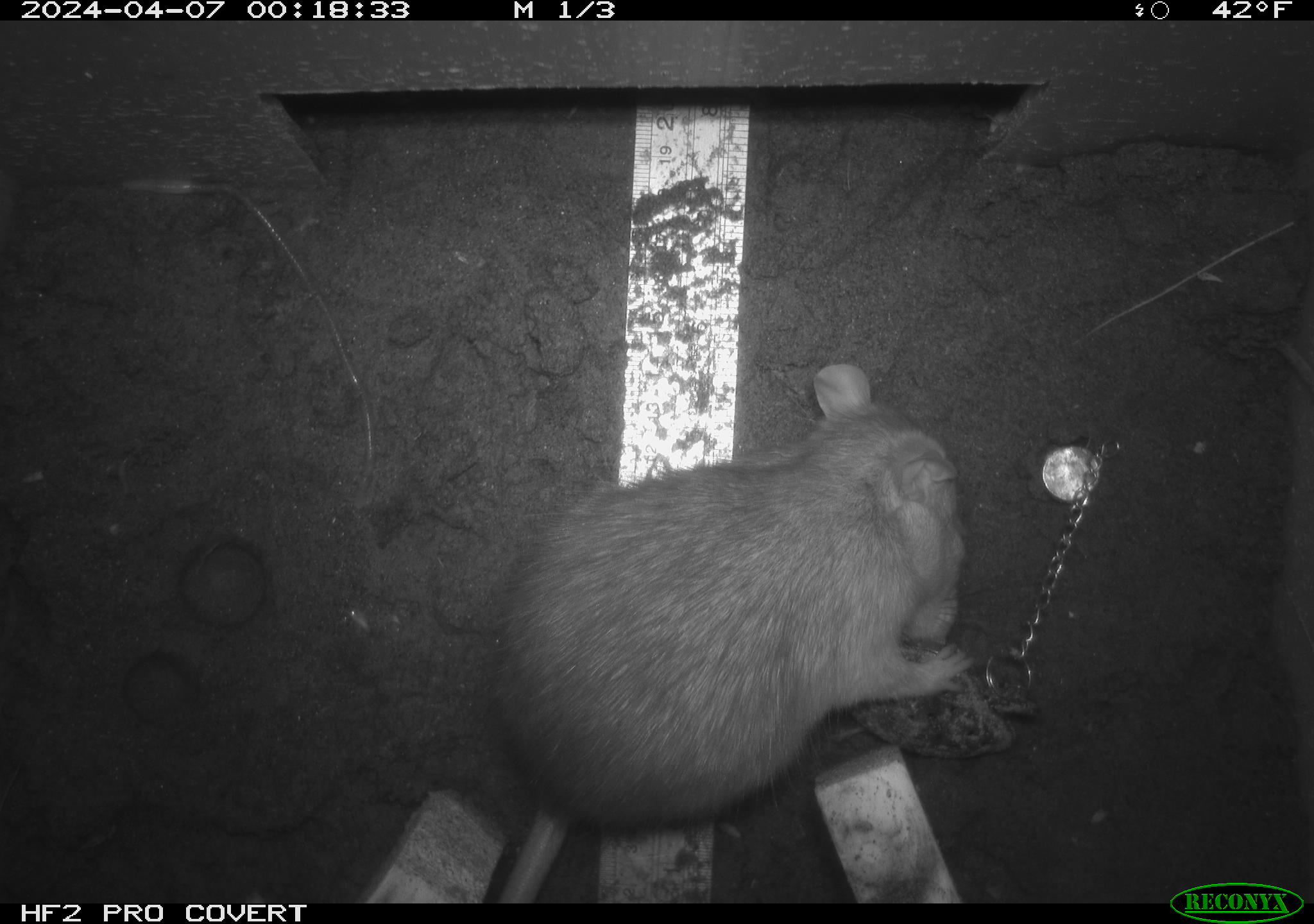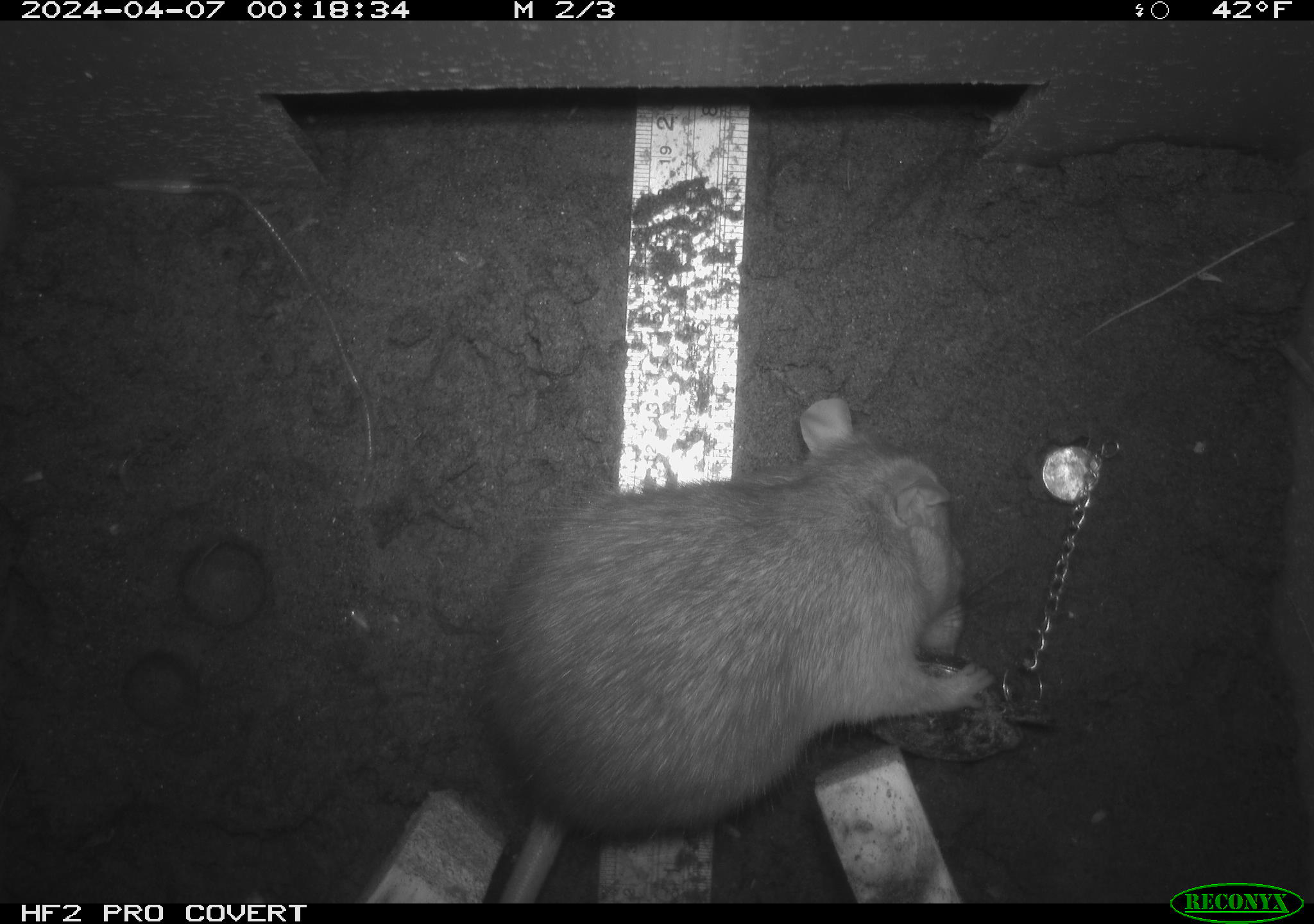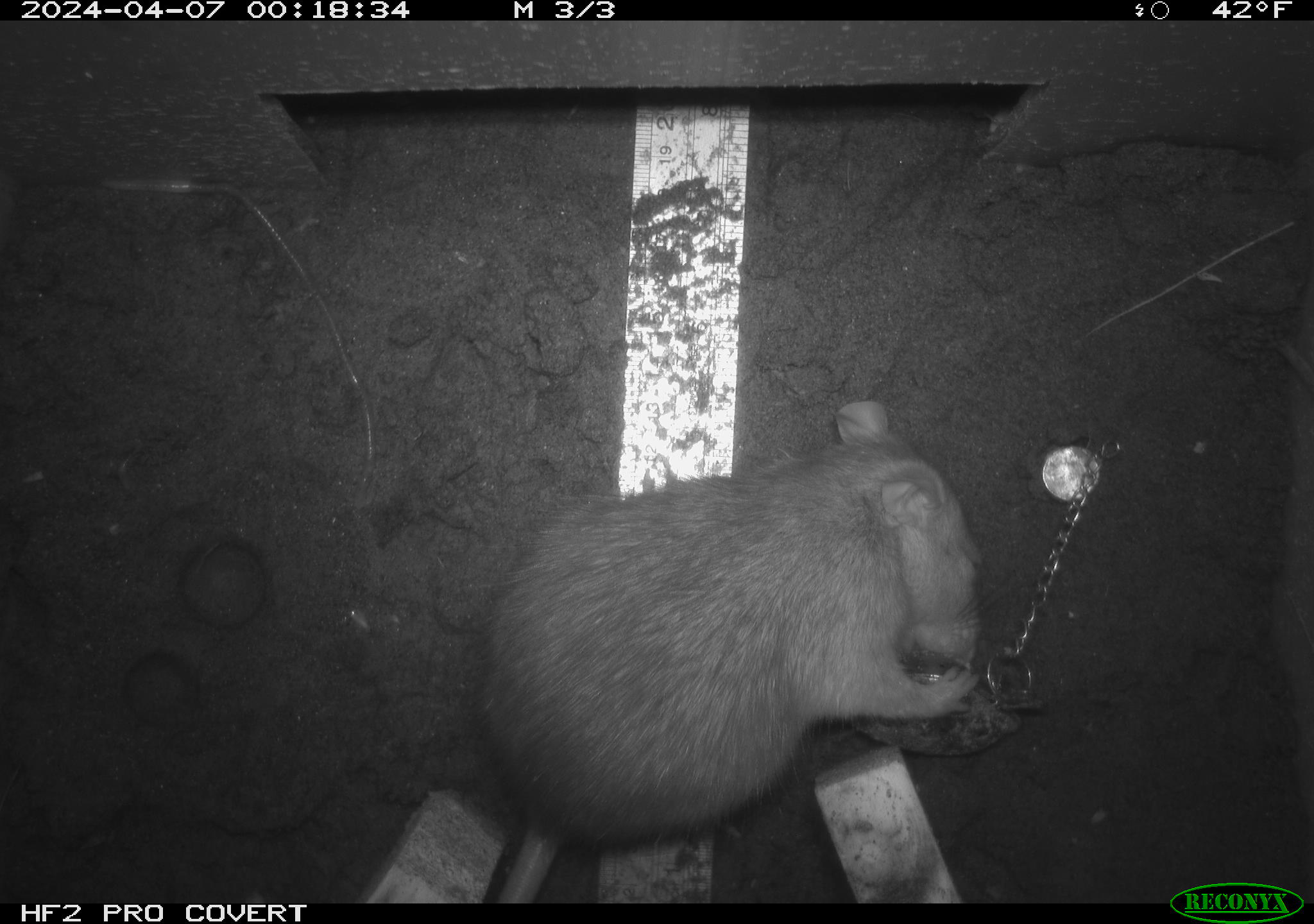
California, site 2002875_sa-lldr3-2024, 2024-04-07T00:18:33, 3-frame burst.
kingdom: Animalia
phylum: Chordata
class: Mammalia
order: Rodentia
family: Muridae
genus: Rattus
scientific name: Rattus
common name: rat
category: rattus species